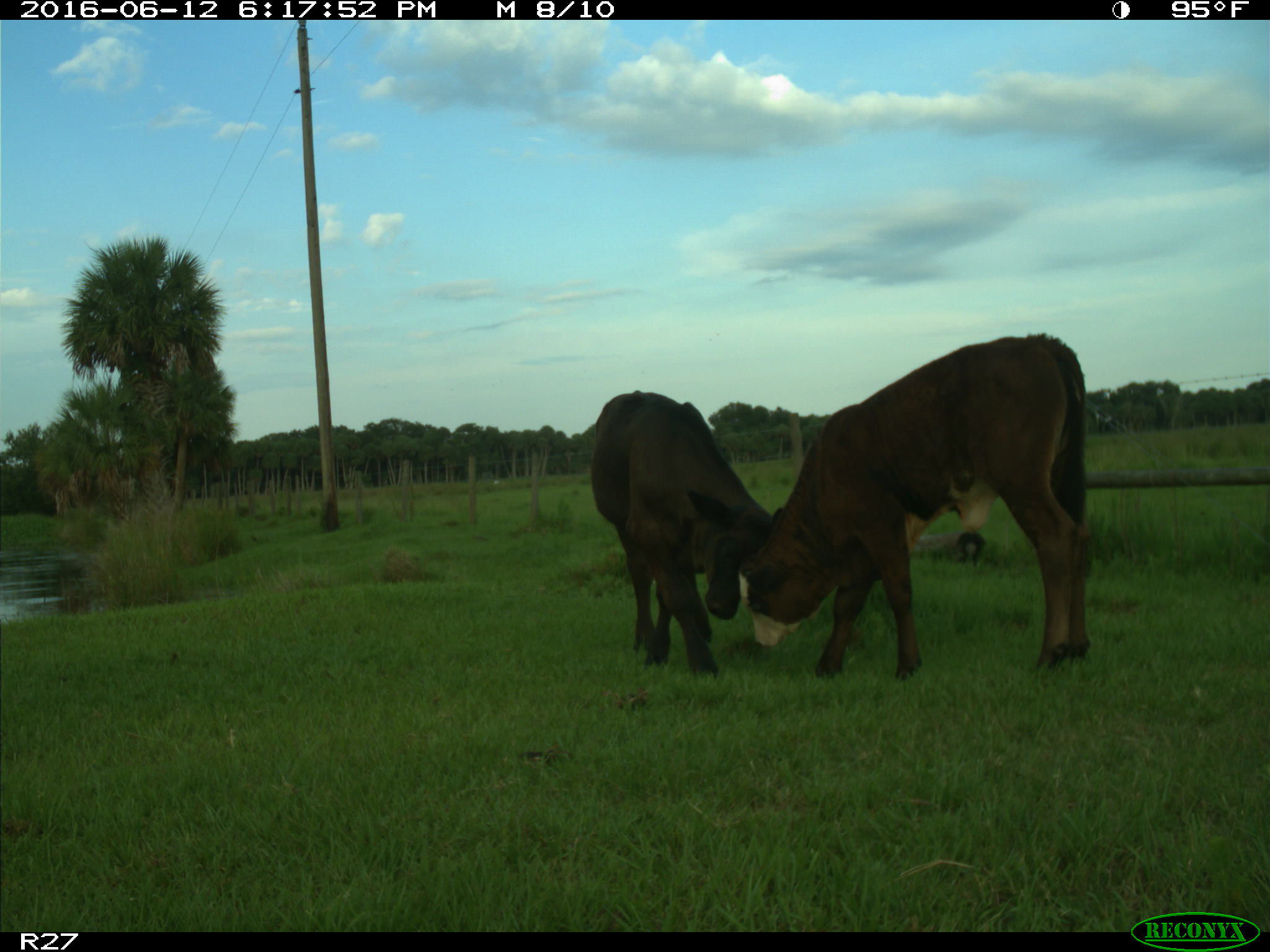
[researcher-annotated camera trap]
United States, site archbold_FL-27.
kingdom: Animalia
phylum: Chordata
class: Mammalia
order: Artiodactyla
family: Bovidae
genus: Bos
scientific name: Bos taurus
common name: domestic cow